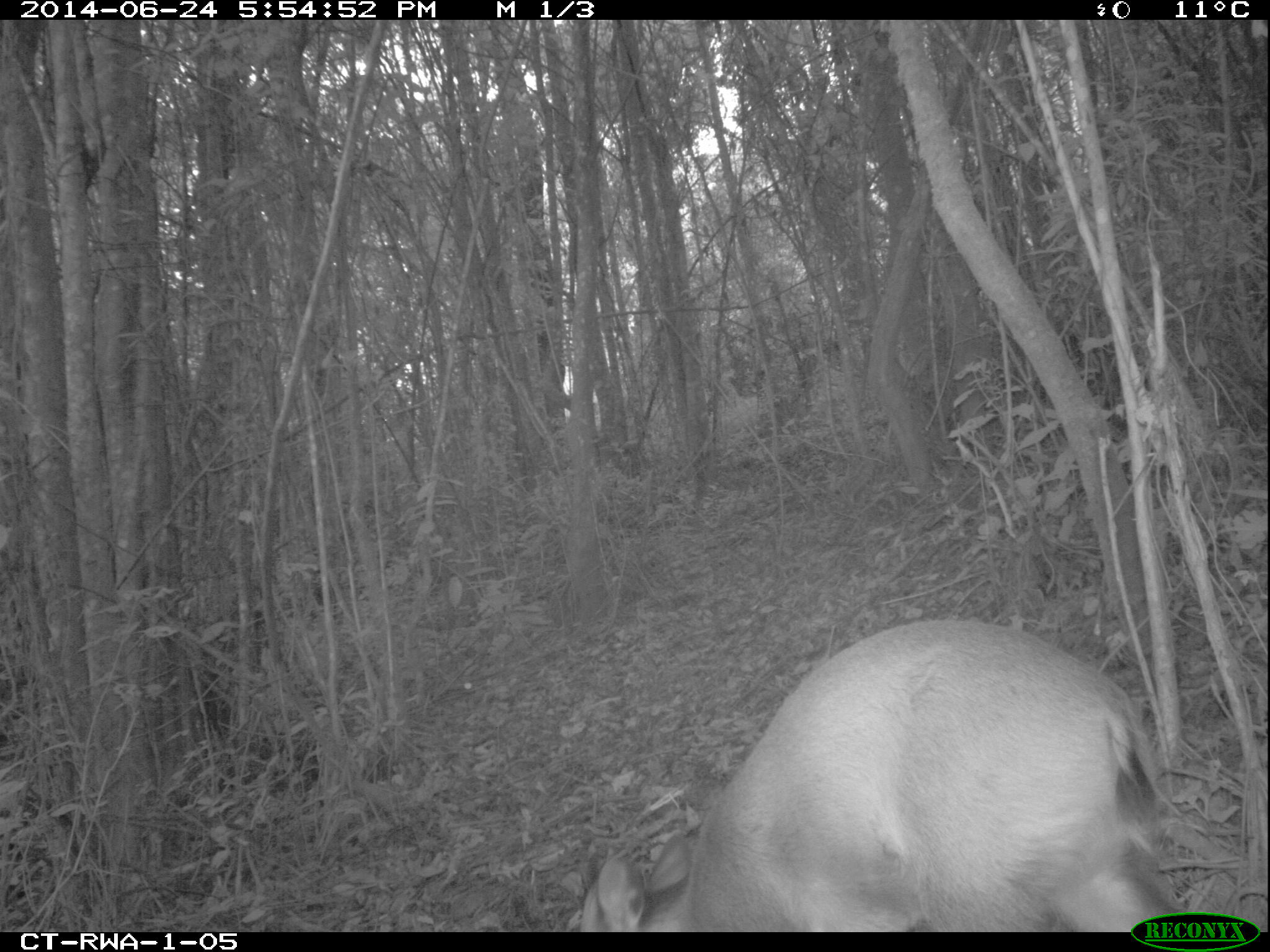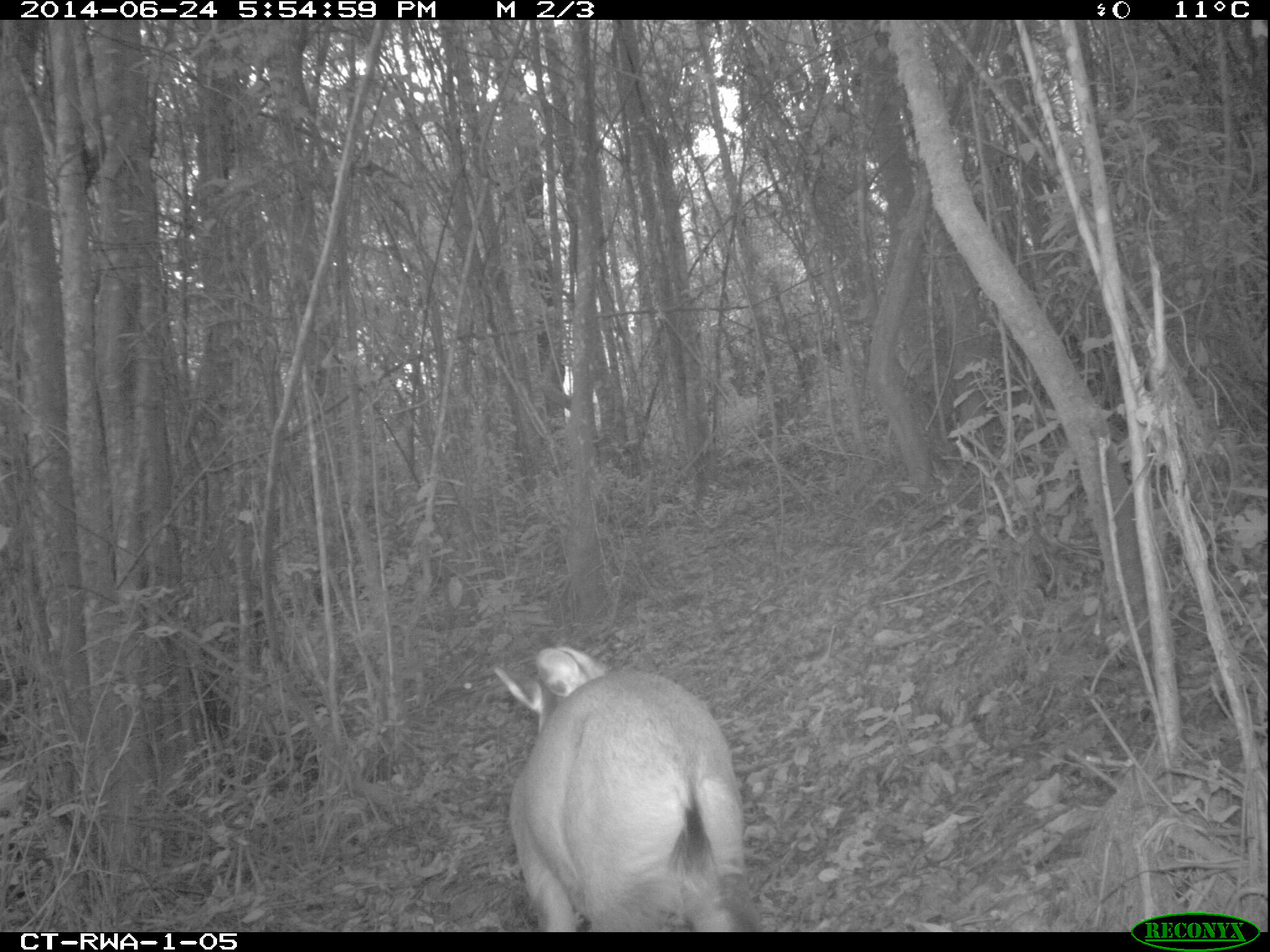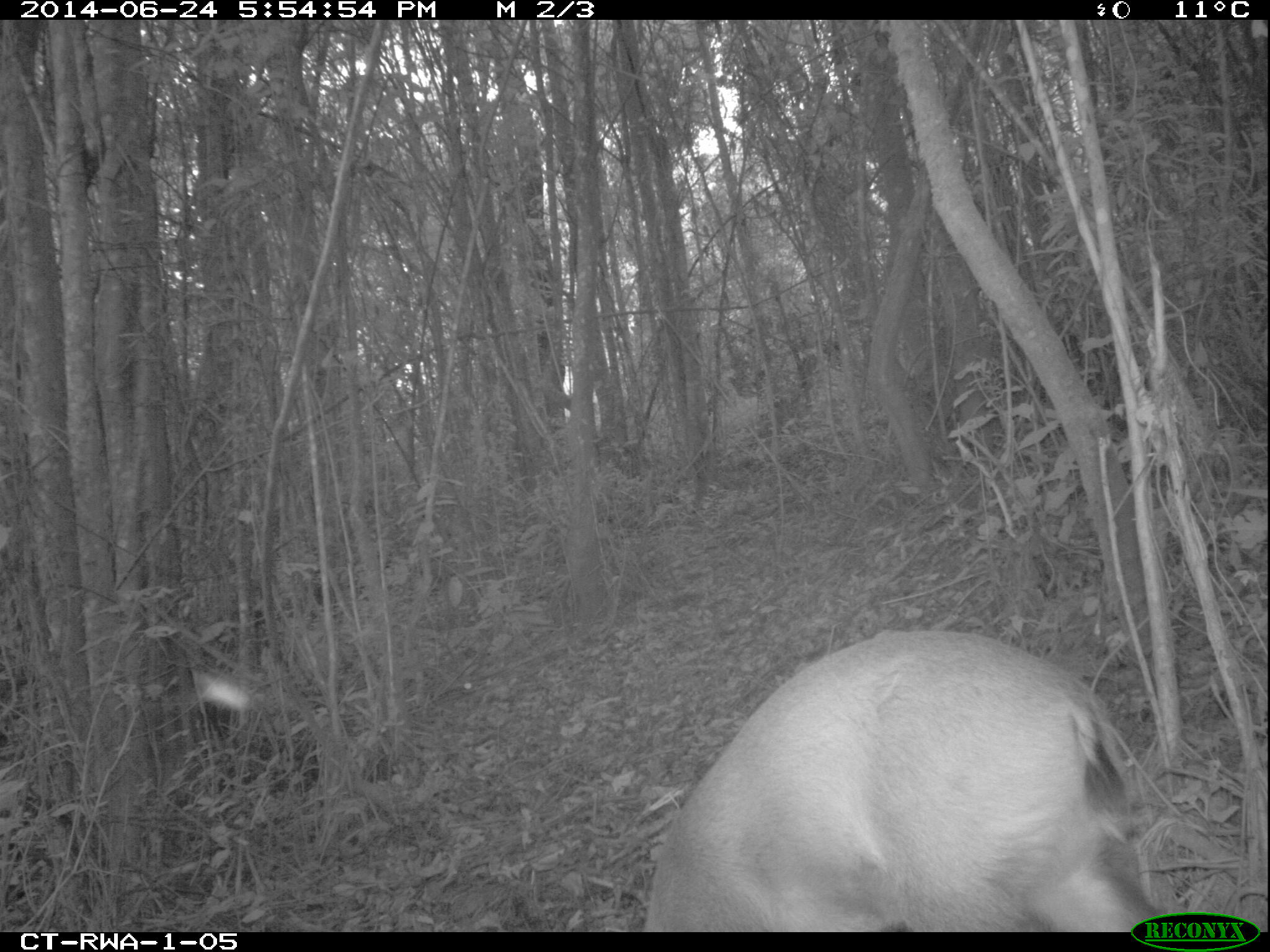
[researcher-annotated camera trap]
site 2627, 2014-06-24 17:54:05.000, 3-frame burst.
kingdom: Animalia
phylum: Chordata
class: Mammalia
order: Artiodactyla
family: Bovidae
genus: Cephalophus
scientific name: Cephalophus nigrifrons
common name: black-fronted duiker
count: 1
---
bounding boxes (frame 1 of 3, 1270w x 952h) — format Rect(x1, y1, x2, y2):
cephalophus nigrifrons: Rect(574, 617, 1179, 933)